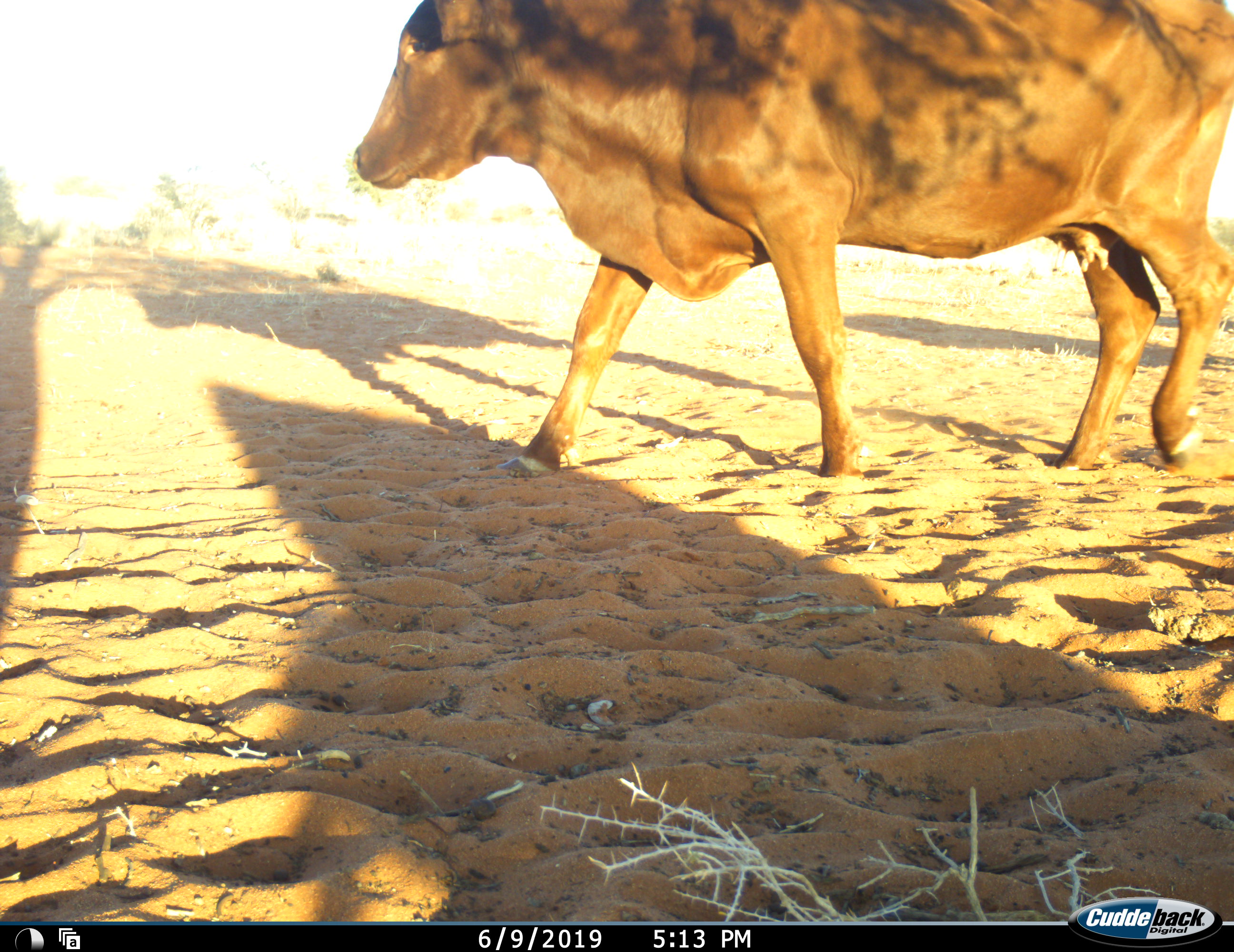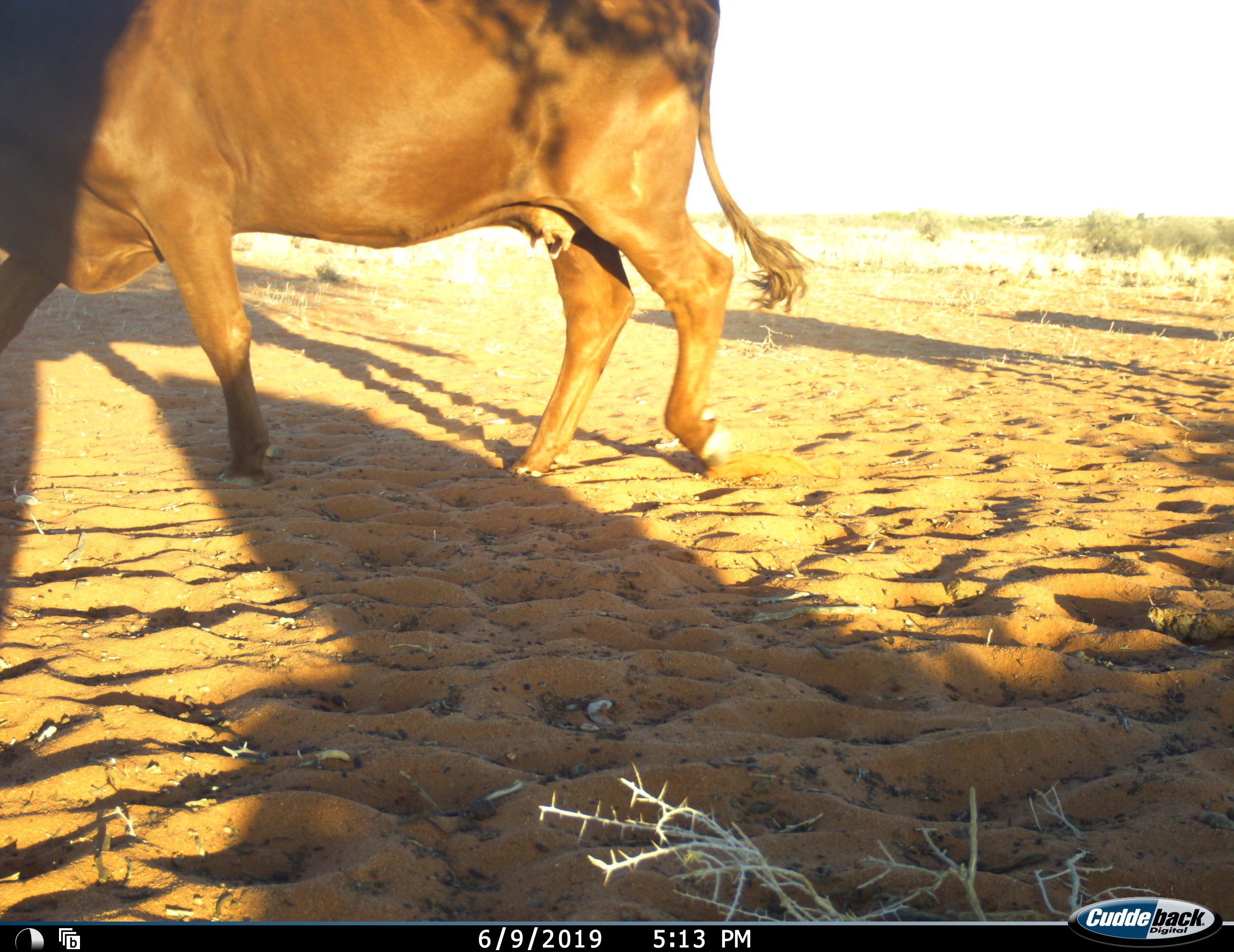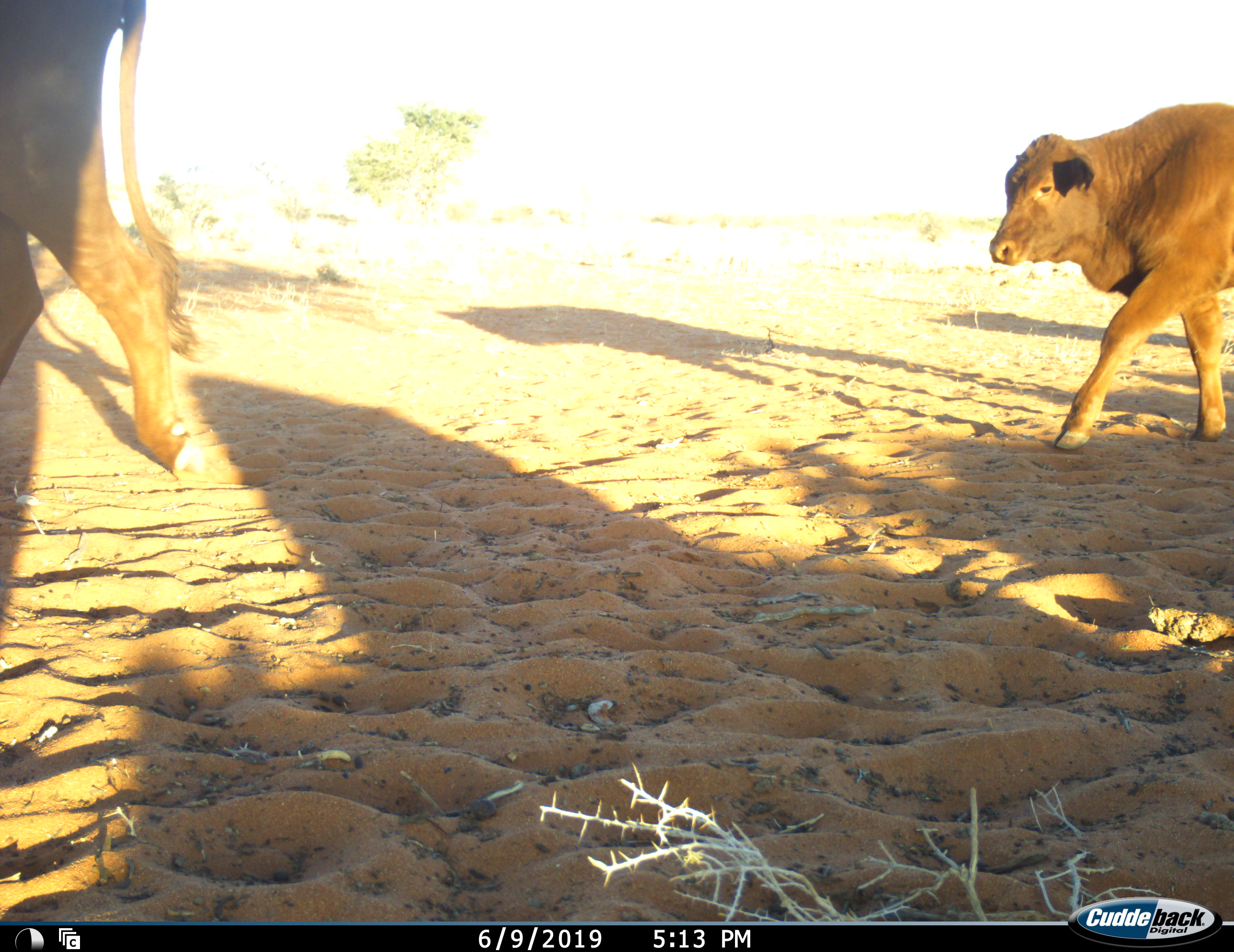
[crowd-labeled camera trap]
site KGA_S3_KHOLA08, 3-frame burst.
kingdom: Animalia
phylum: Chordata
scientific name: Vertebrata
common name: domestic animal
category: domesticanimal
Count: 2.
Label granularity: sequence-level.